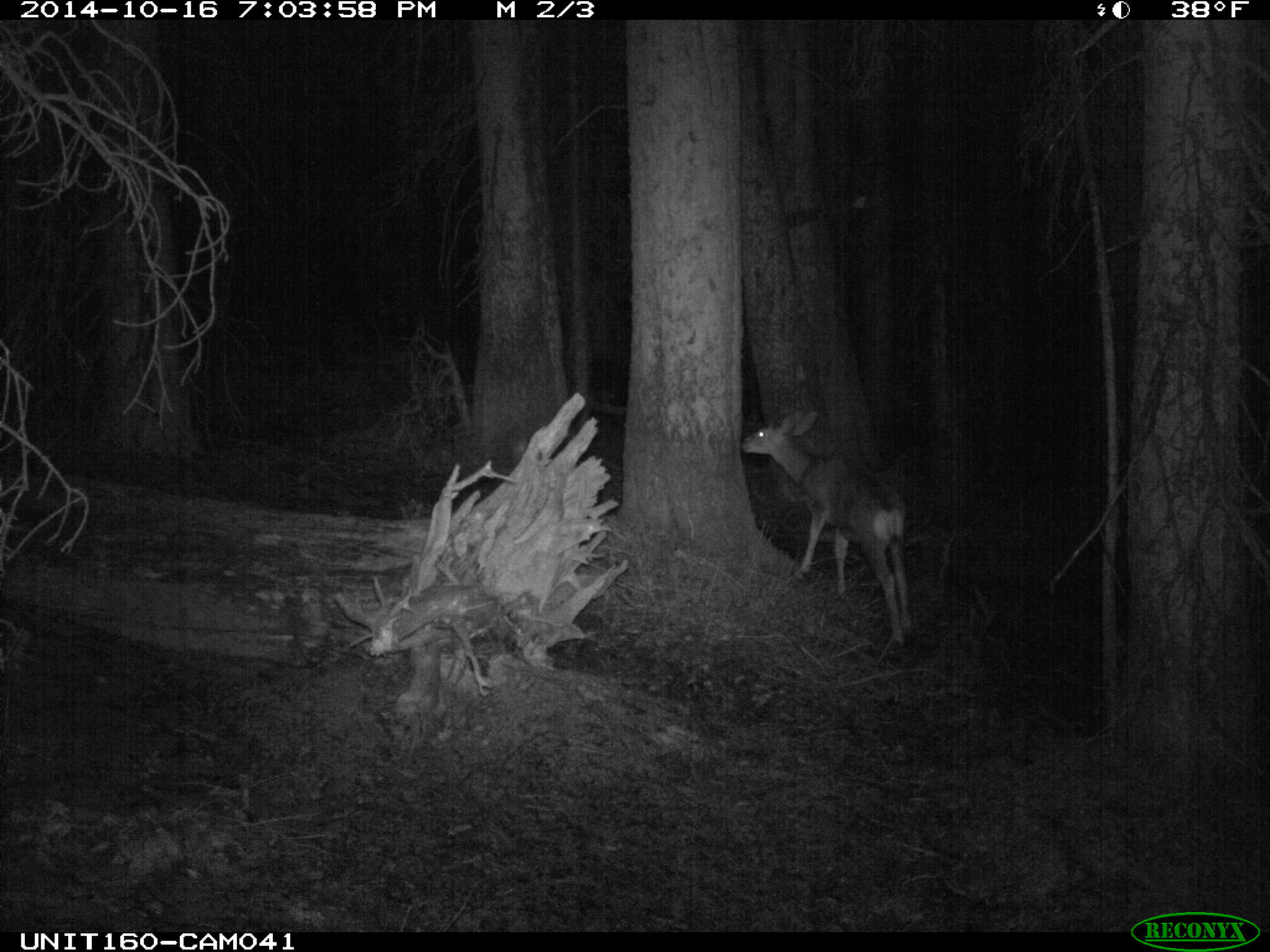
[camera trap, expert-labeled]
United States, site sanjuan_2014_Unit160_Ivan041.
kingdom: Animalia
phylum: Chordata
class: Mammalia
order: Artiodactyla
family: Cervidae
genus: Odocoileus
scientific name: Odocoileus hemionus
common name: mule deer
Odocoileus hemionus (mule deer).